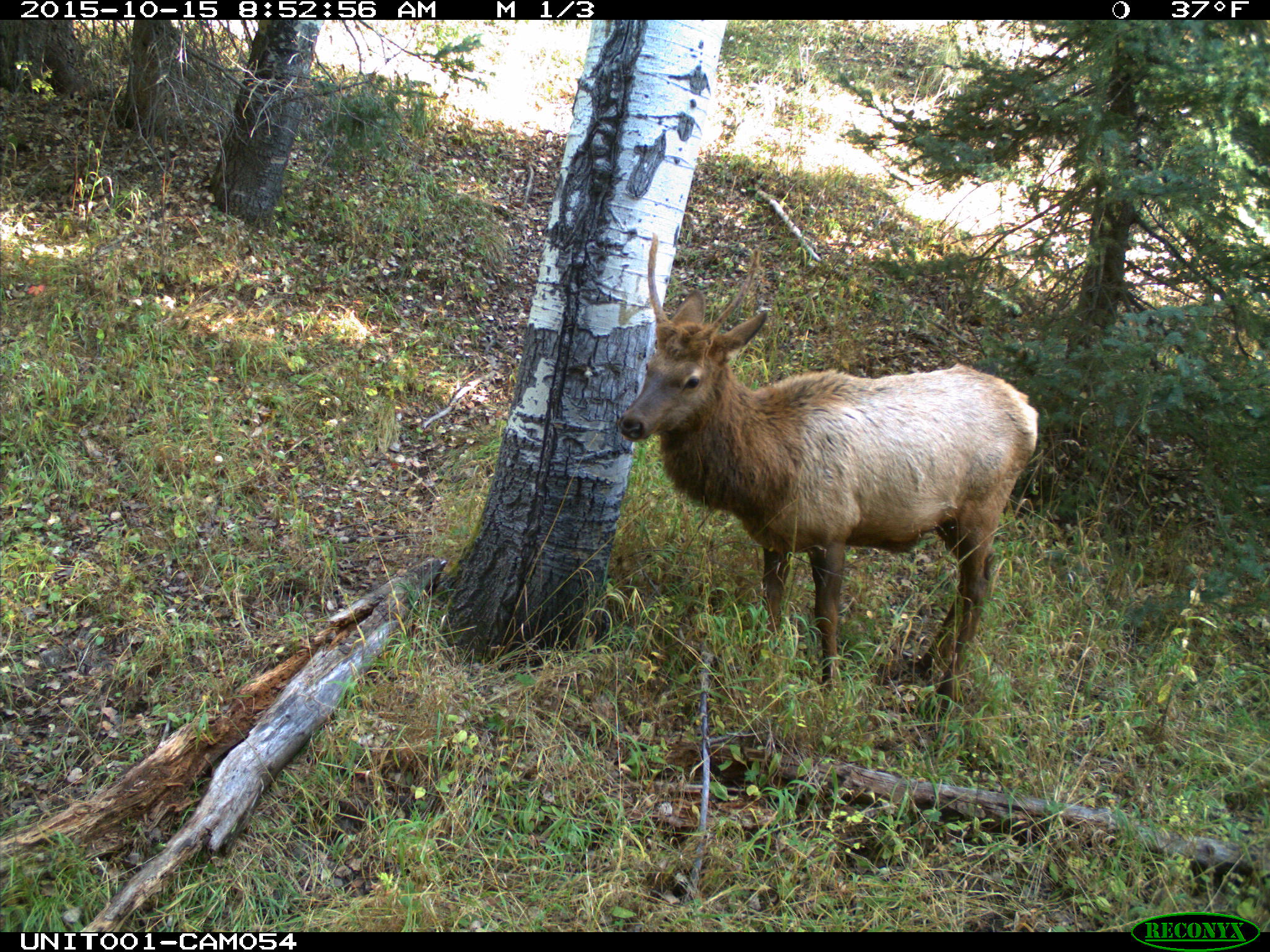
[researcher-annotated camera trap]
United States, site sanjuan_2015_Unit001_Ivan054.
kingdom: Animalia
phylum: Chordata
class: Mammalia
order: Artiodactyla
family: Cervidae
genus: Cervus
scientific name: Cervus elaphus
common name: red deer